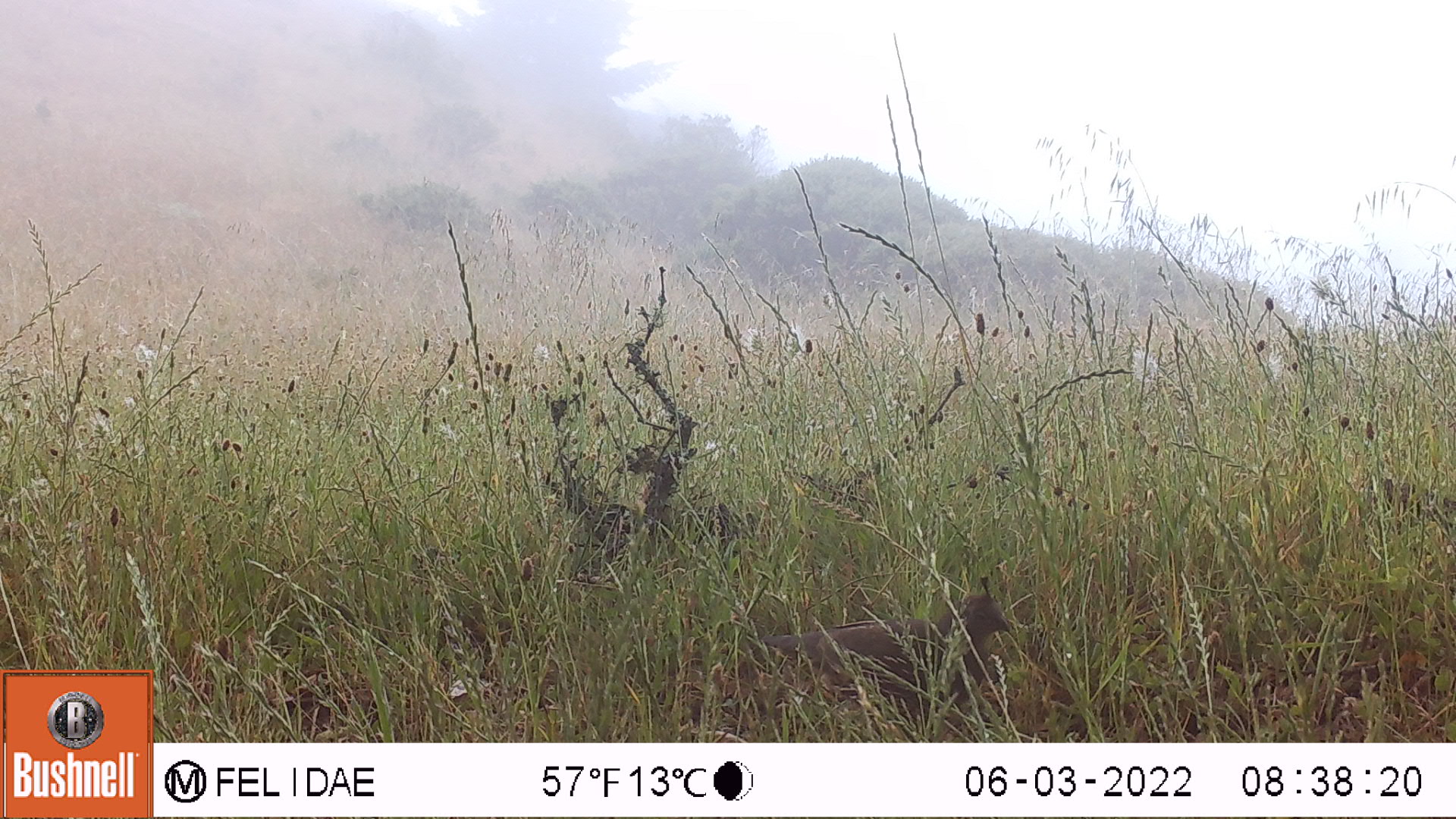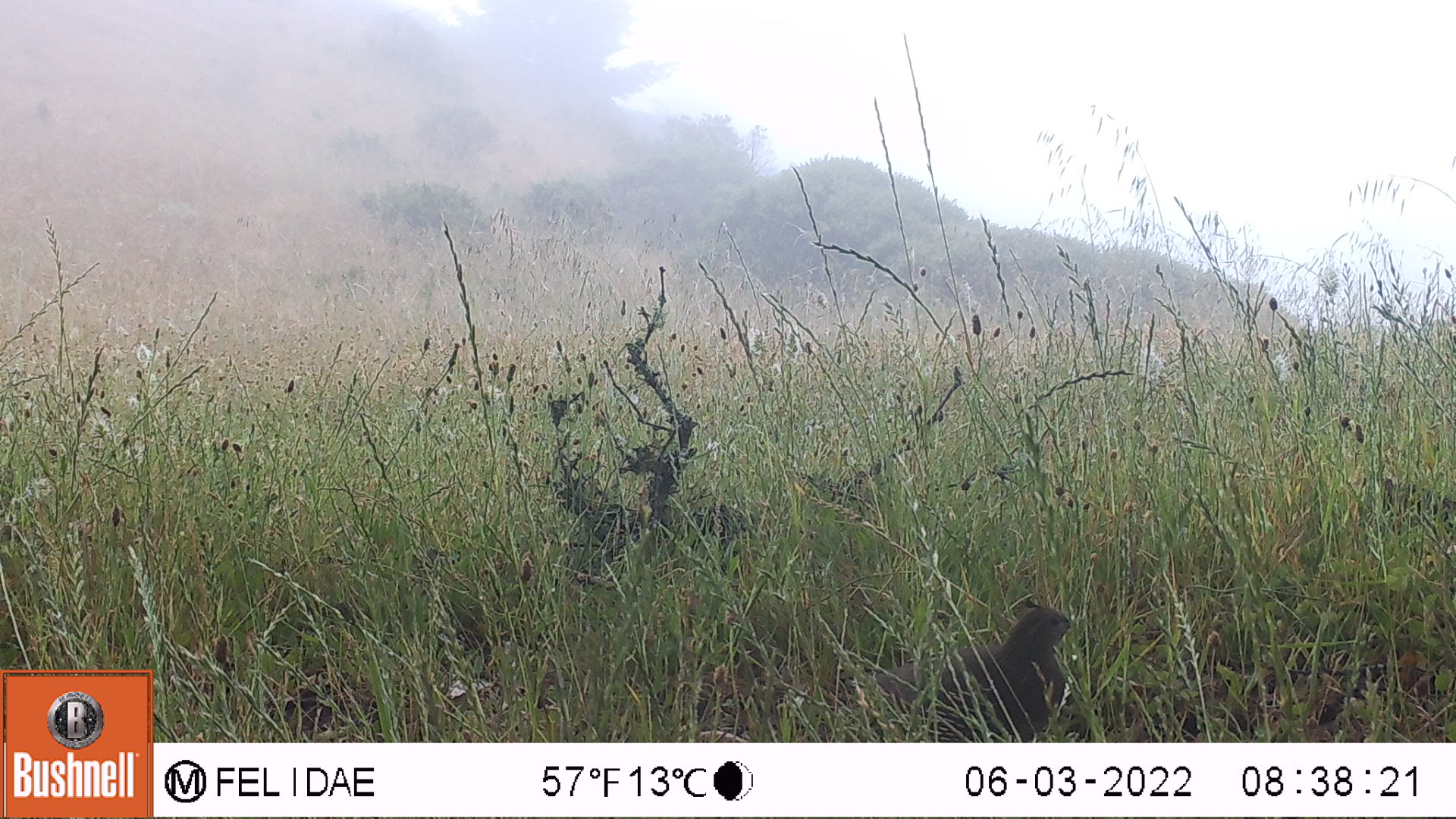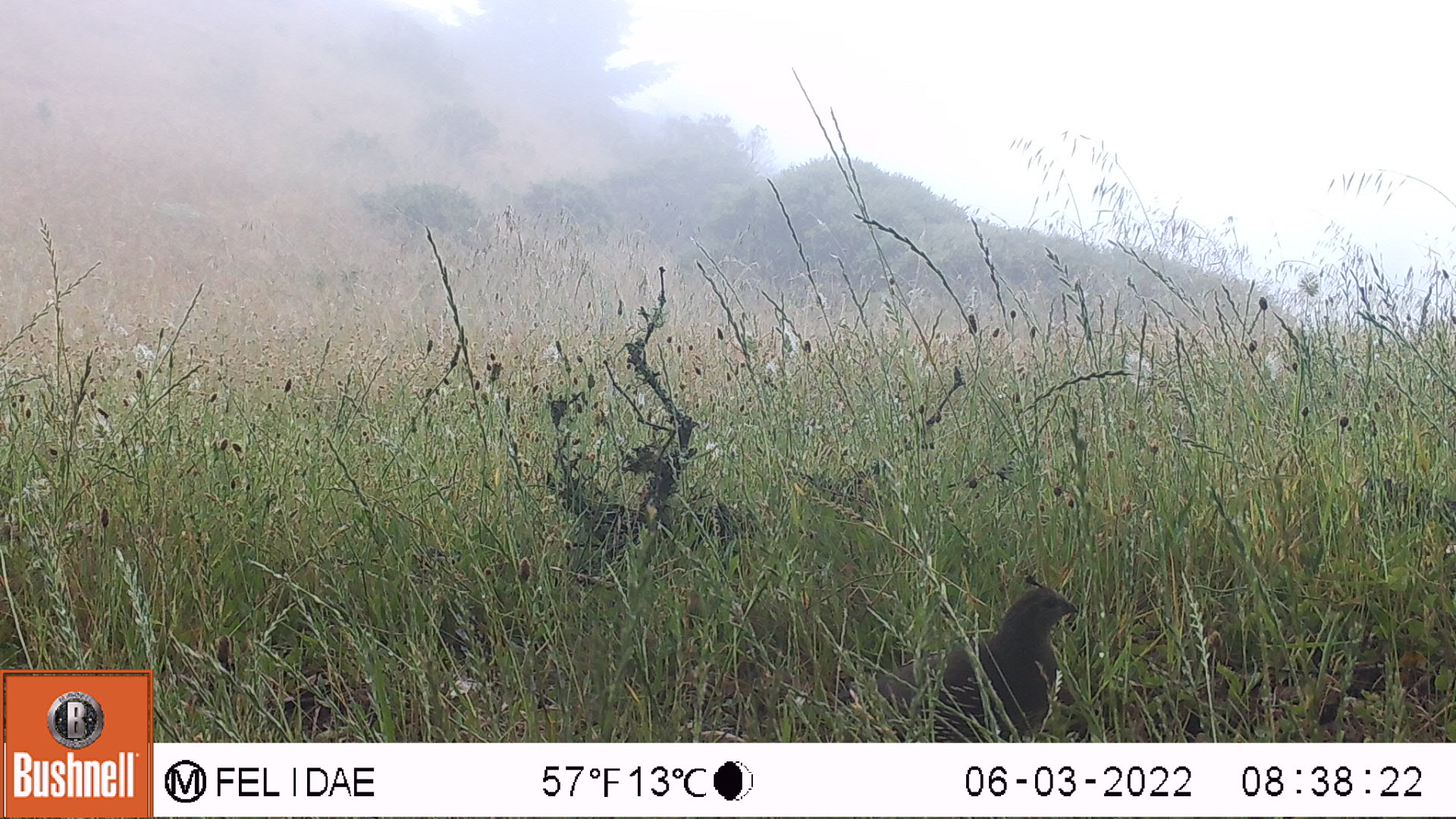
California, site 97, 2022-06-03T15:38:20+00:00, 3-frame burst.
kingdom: Animalia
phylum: Chordata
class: Aves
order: Galliformes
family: Odontophoridae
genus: Callipepla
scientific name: Callipepla californica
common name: california quail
California quail (Callipepla californica).